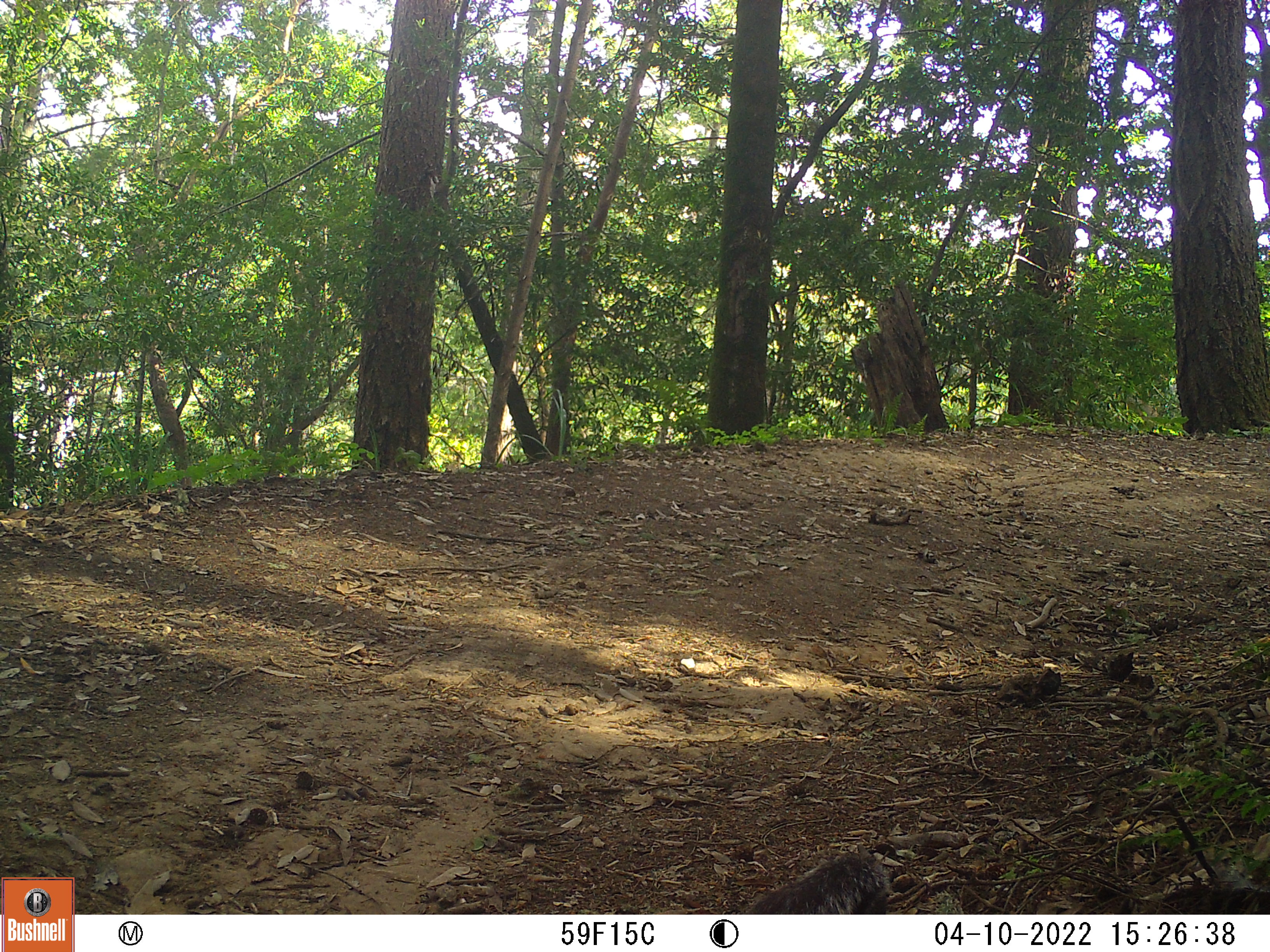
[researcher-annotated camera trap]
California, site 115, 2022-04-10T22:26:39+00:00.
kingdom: Animalia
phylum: Chordata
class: Mammalia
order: Rodentia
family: Sciuridae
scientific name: Sciuridae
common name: squirrel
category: unknown squirrel